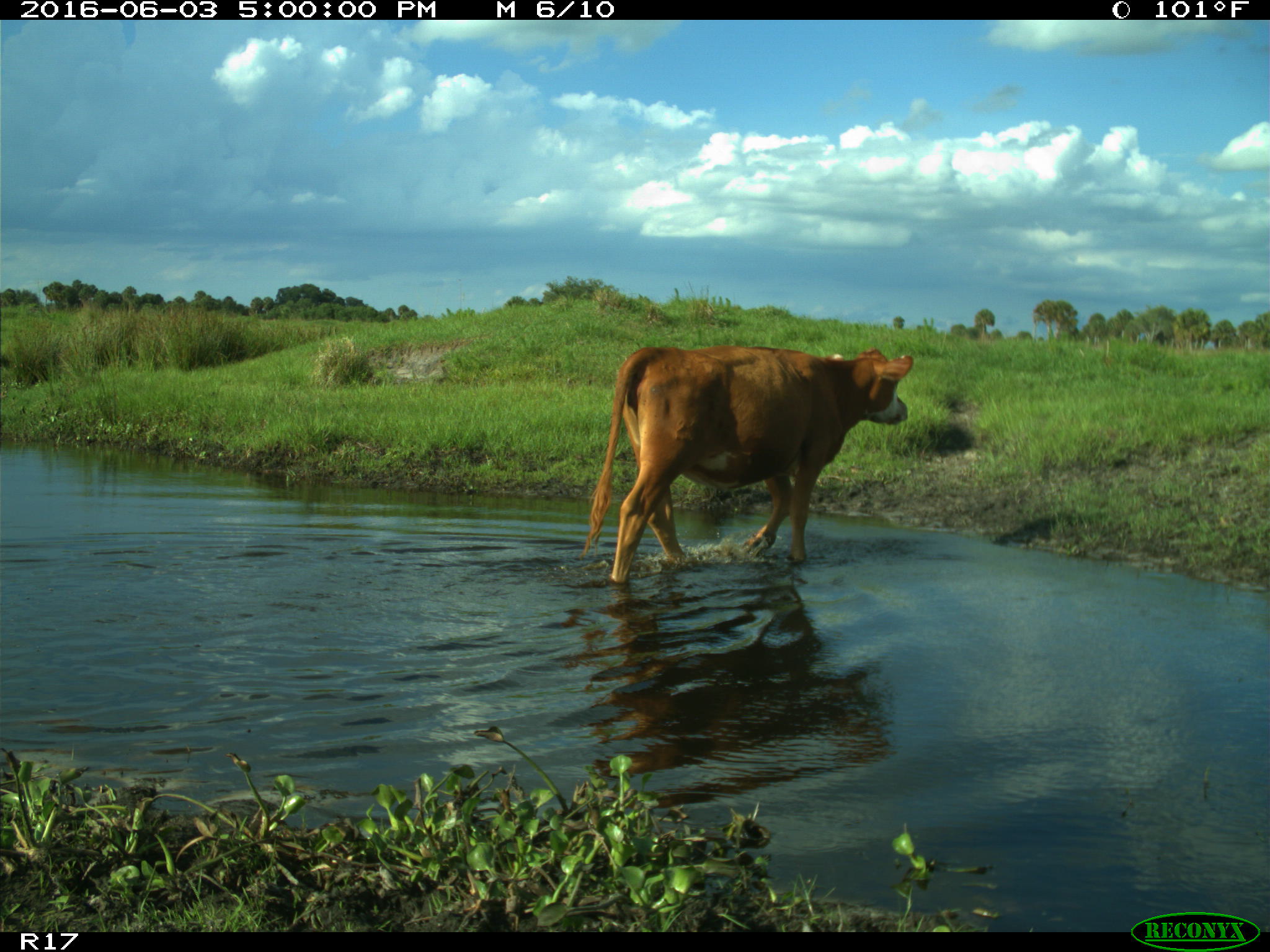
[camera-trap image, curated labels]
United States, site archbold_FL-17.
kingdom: Animalia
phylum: Chordata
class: Mammalia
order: Artiodactyla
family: Bovidae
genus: Bos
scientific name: Bos taurus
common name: domestic cow